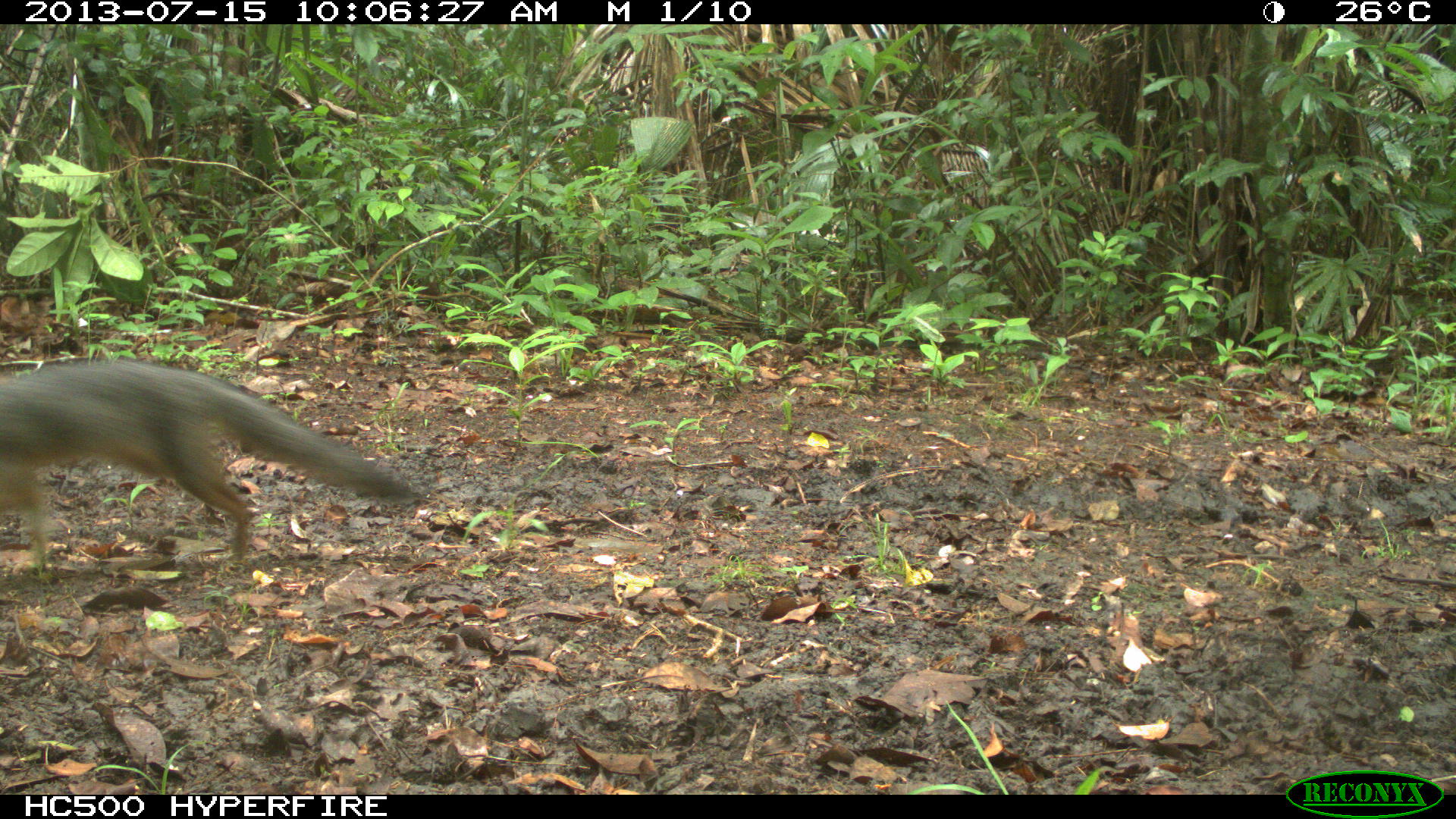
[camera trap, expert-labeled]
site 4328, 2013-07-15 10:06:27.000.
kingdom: Animalia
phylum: Chordata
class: Mammalia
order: Carnivora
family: Canidae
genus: Urocyon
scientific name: Urocyon cinereoargenteus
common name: gray fox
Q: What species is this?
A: Urocyon cinereoargenteus (gray fox).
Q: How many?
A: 1.